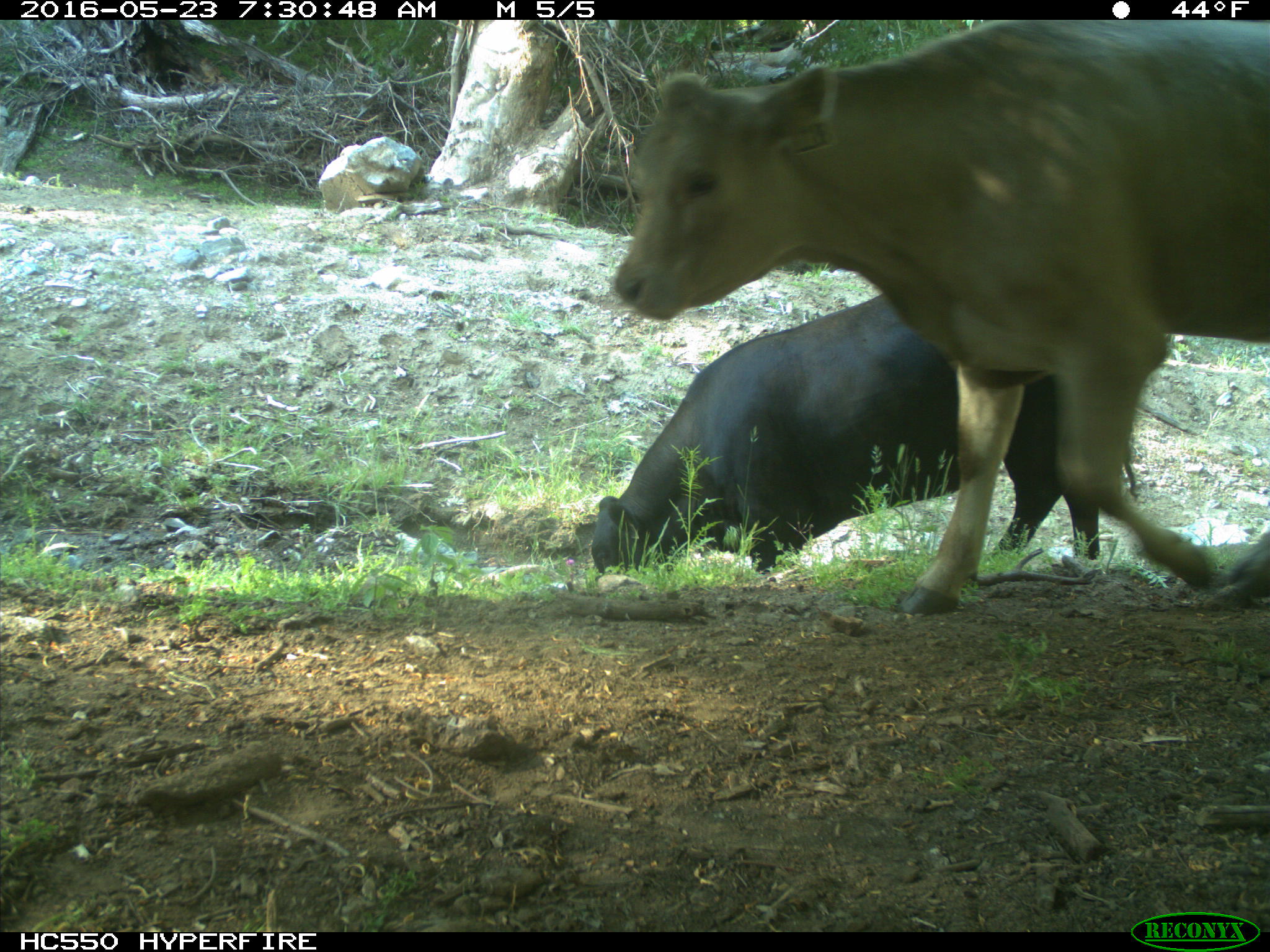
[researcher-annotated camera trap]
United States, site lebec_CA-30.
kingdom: Animalia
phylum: Chordata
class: Mammalia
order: Artiodactyla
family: Bovidae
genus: Bos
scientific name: Bos taurus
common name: domestic cow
Bos taurus (domestic cow).